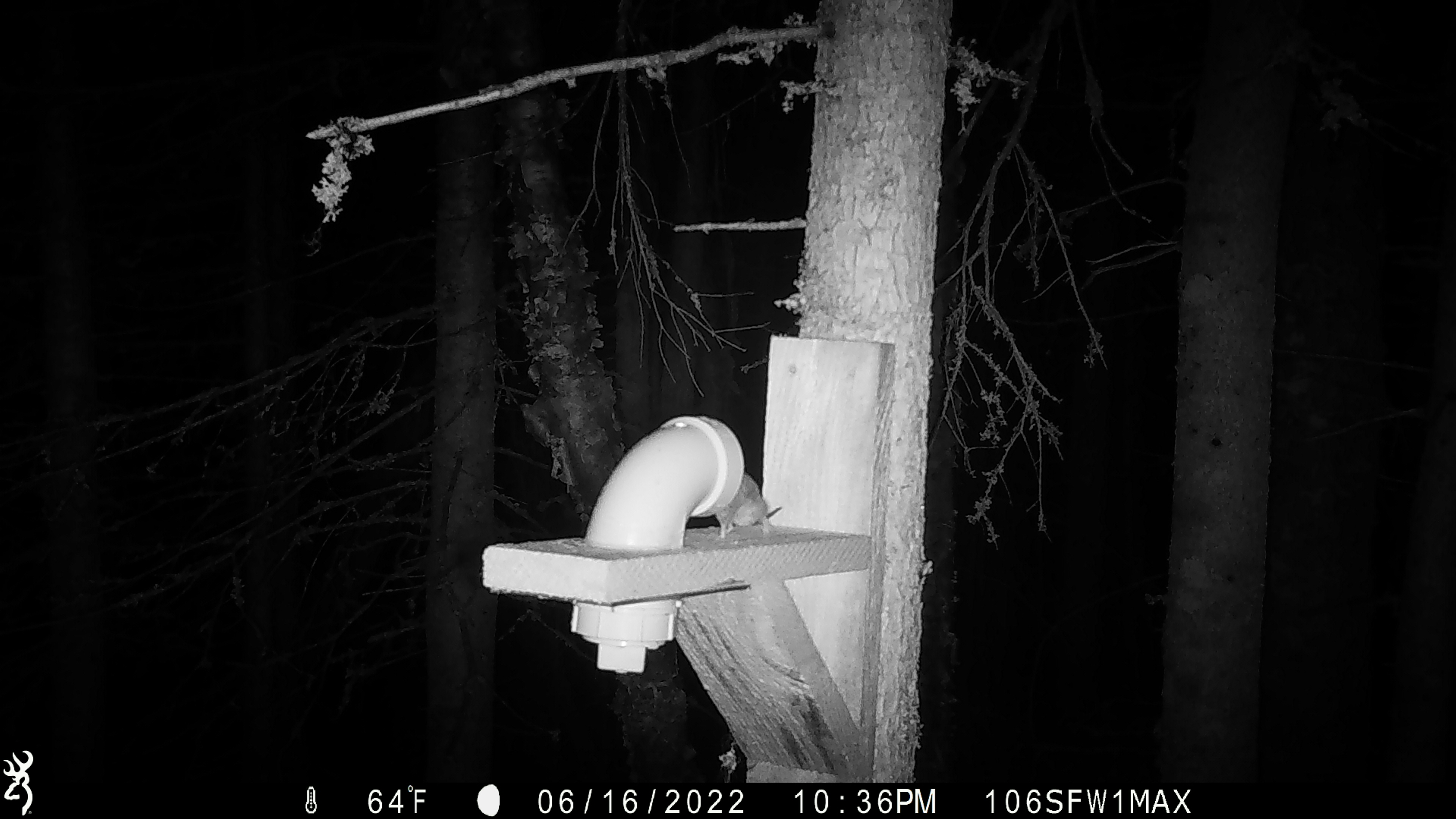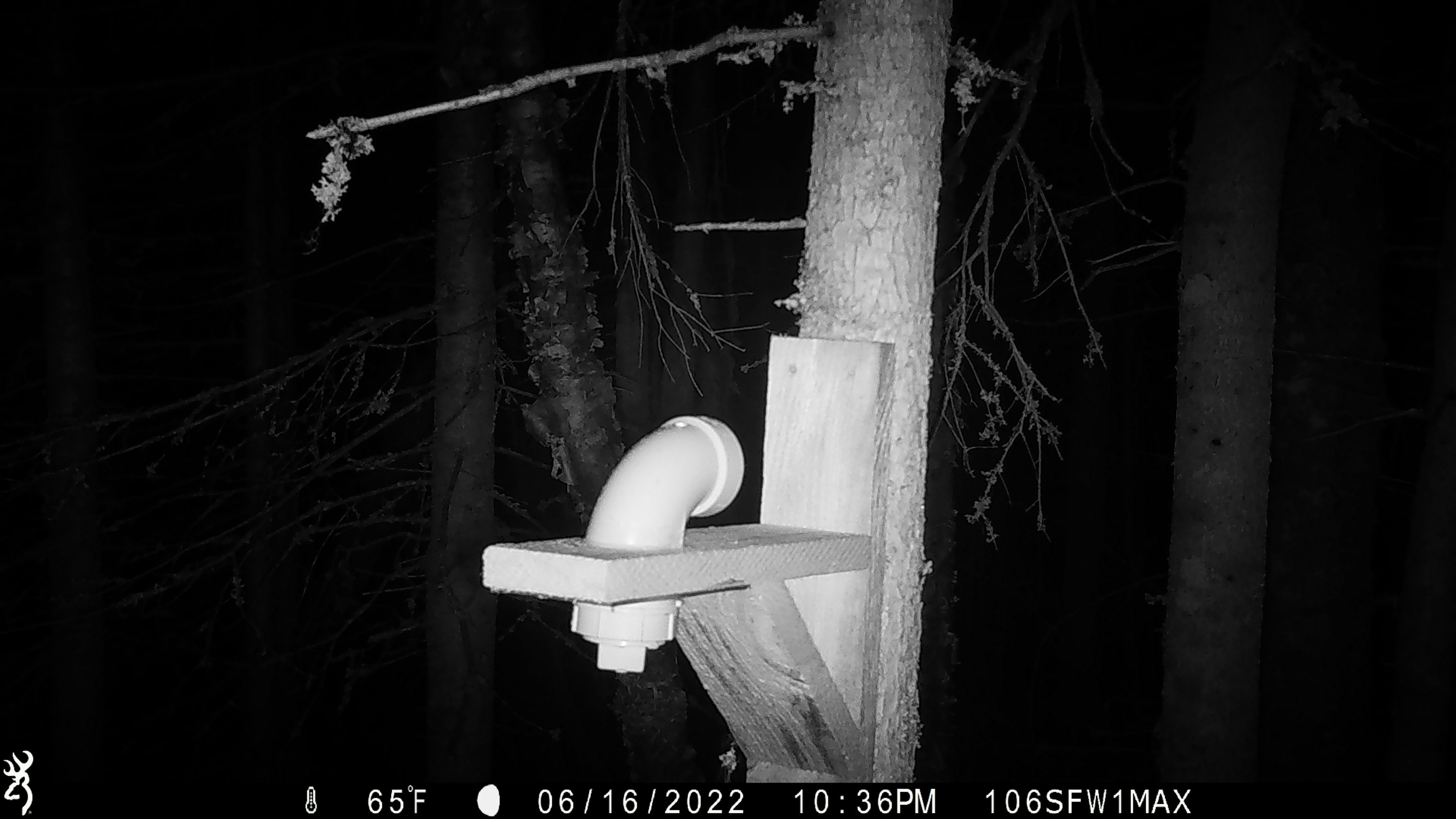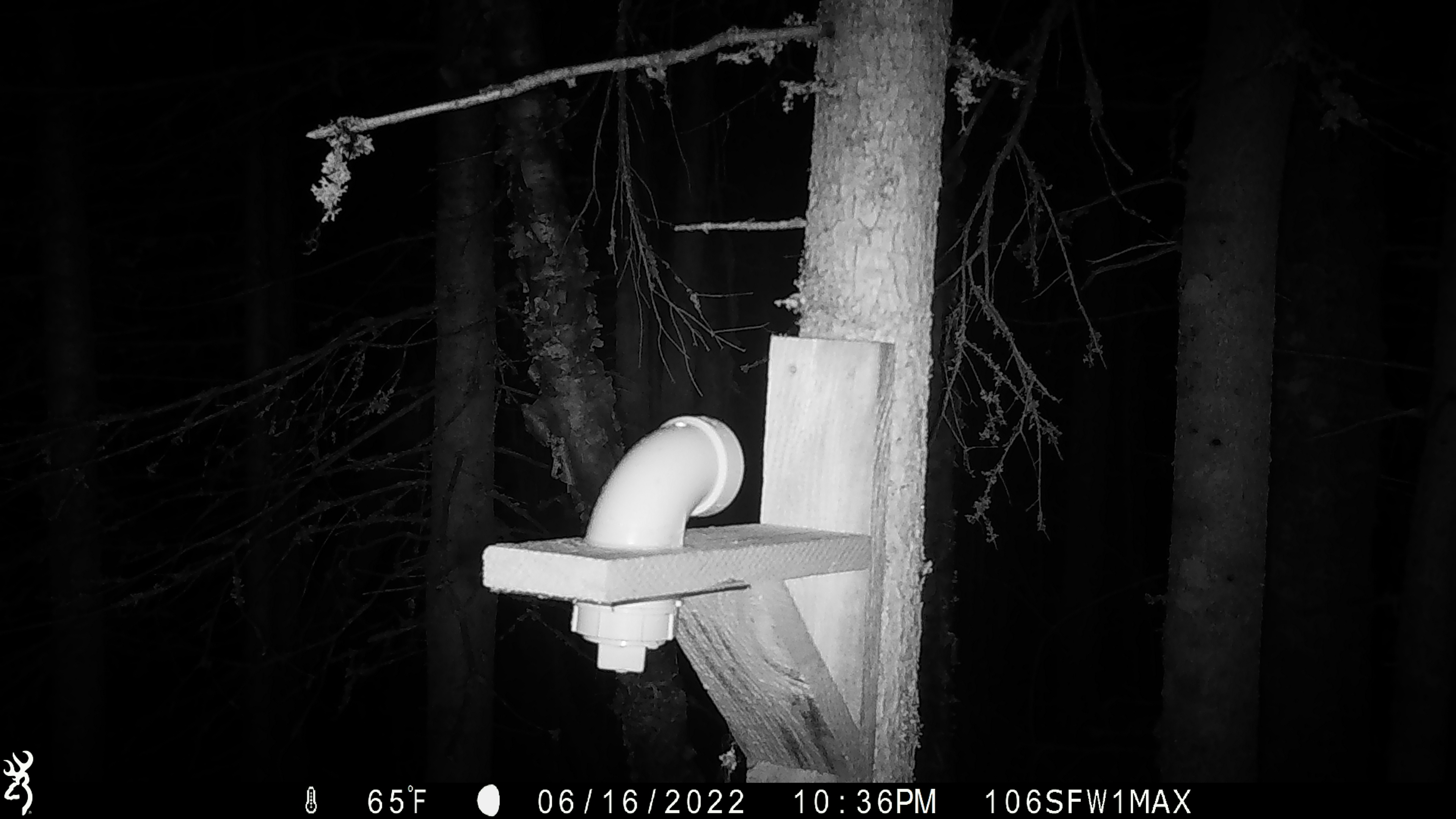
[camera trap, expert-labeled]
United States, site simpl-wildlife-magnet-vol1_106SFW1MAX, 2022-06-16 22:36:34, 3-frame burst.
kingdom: Animalia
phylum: Chordata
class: Mammalia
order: Rodentia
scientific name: Rodentia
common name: mouse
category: mouse sp.